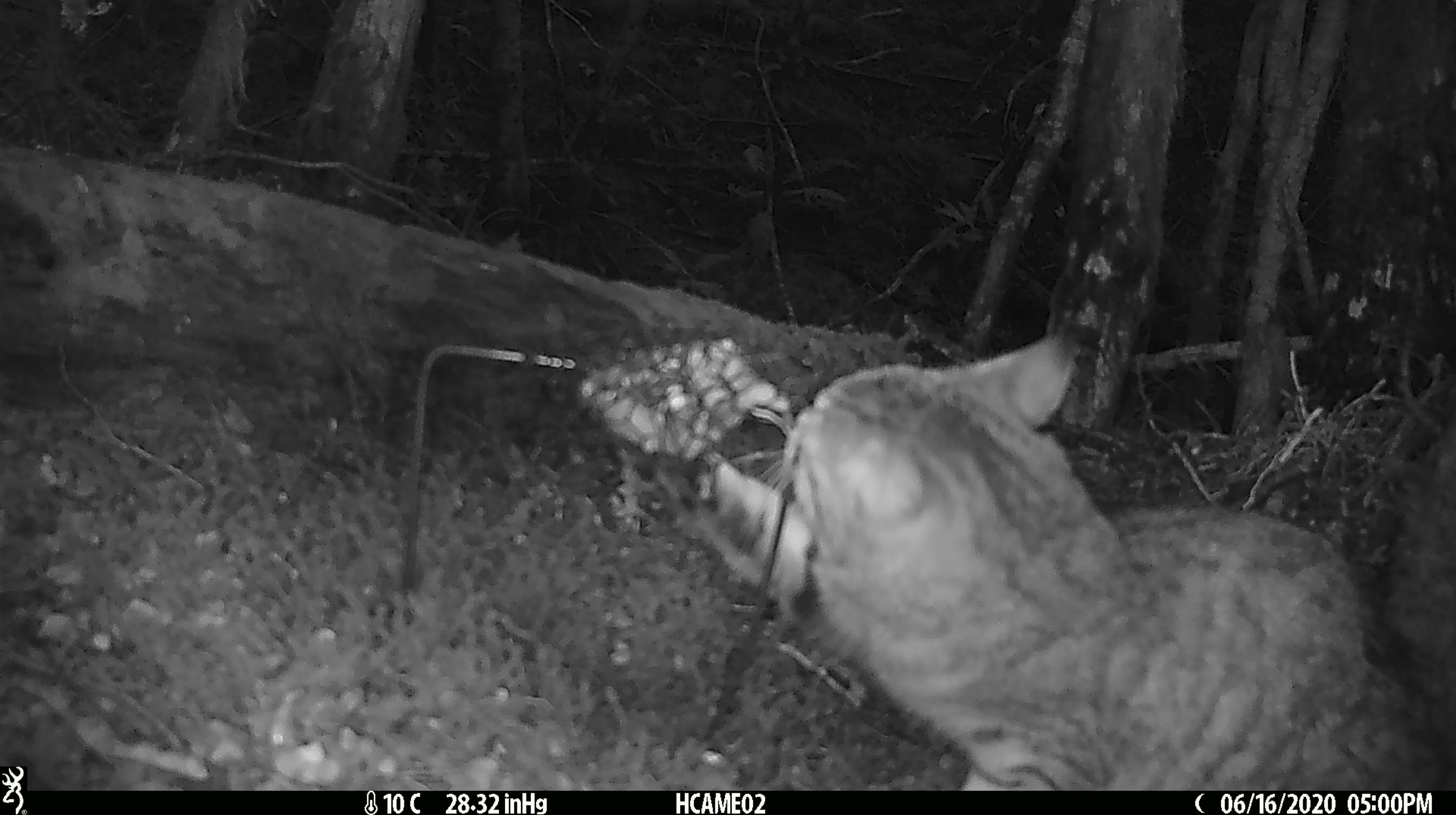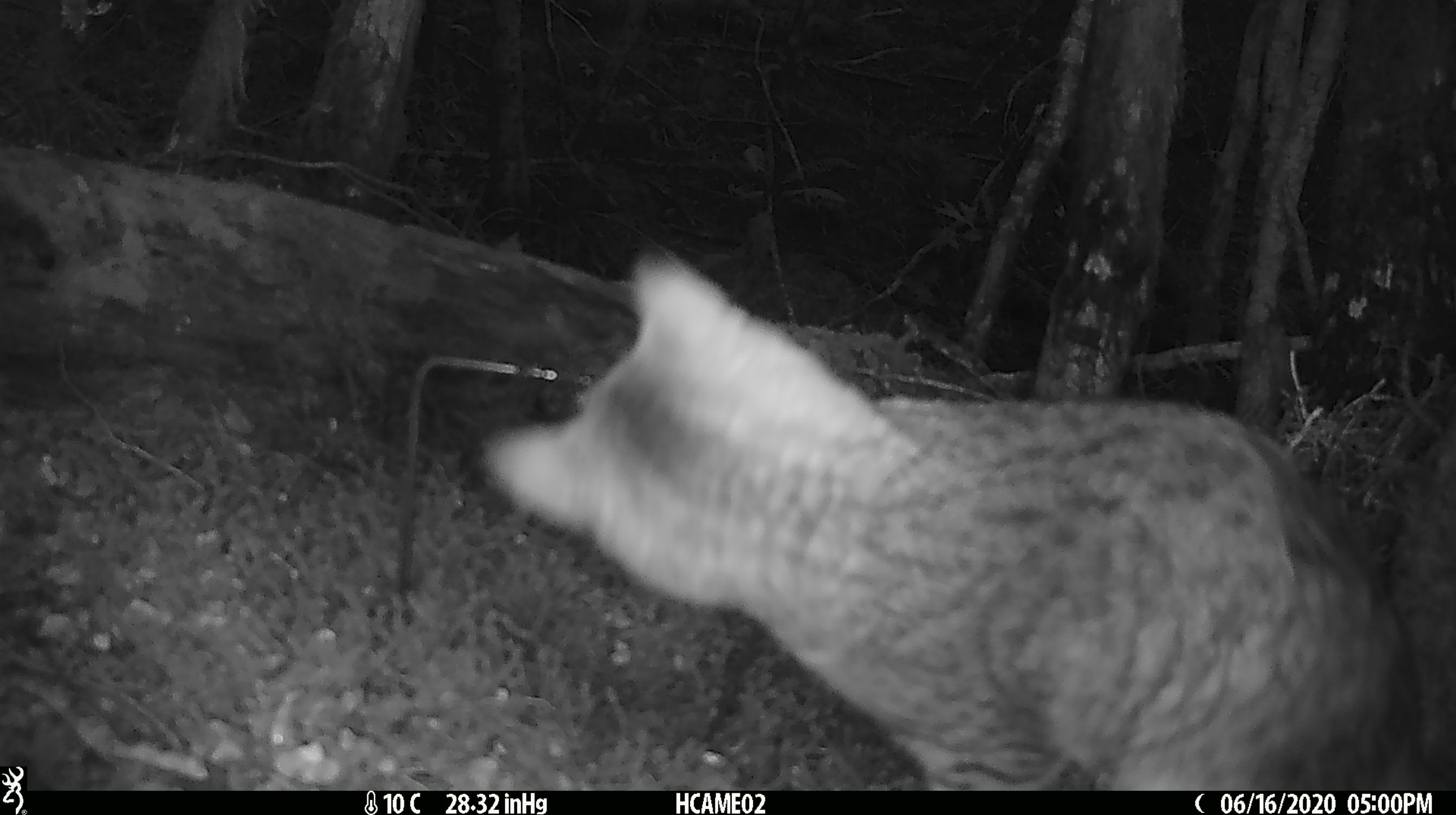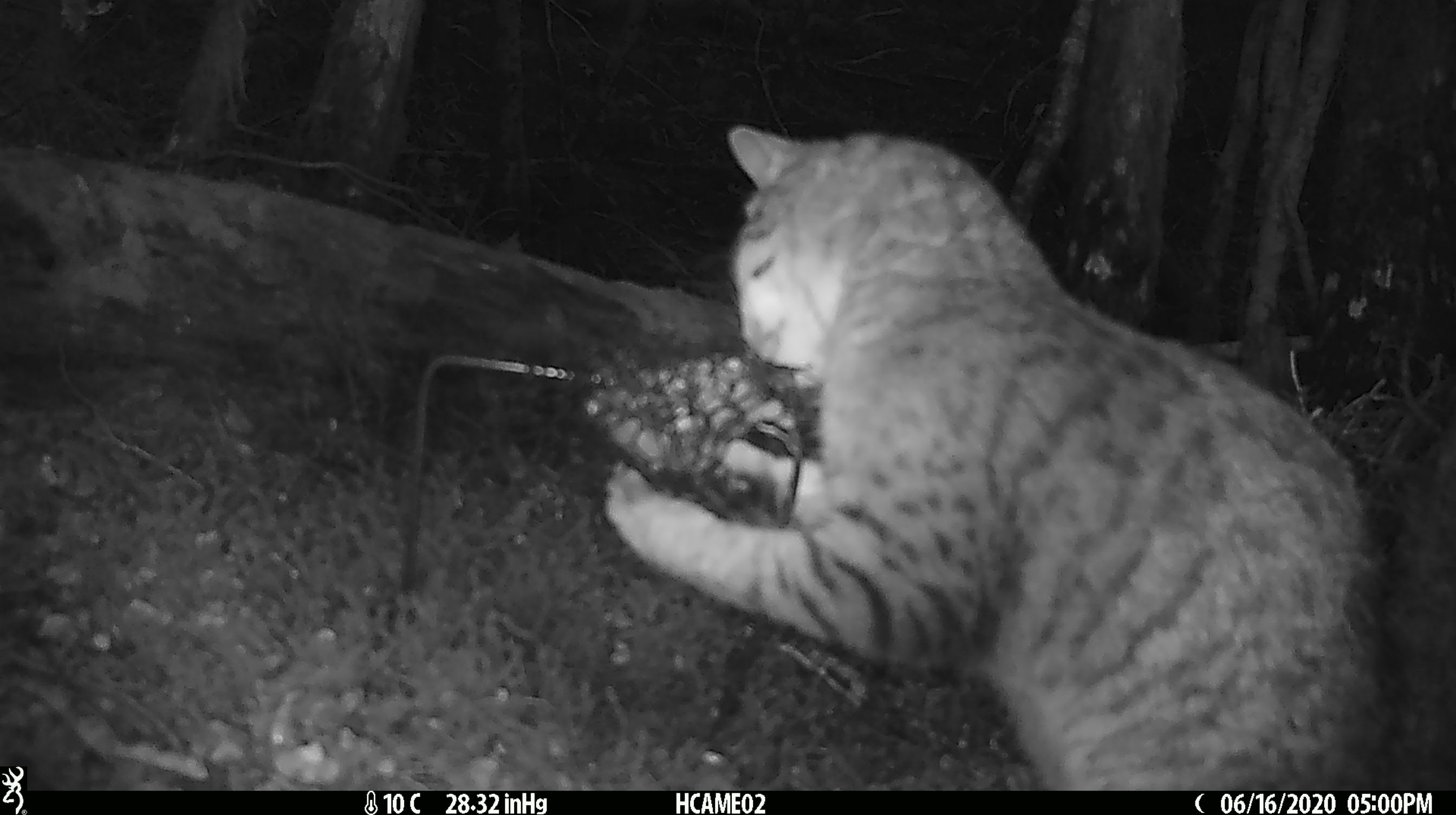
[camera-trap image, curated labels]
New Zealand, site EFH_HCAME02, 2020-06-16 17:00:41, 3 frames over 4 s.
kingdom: Animalia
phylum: Chordata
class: Mammalia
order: Carnivora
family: Felidae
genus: Felis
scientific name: Felis catus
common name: domestic cat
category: cat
Cat (domestic cat) (Felis catus).